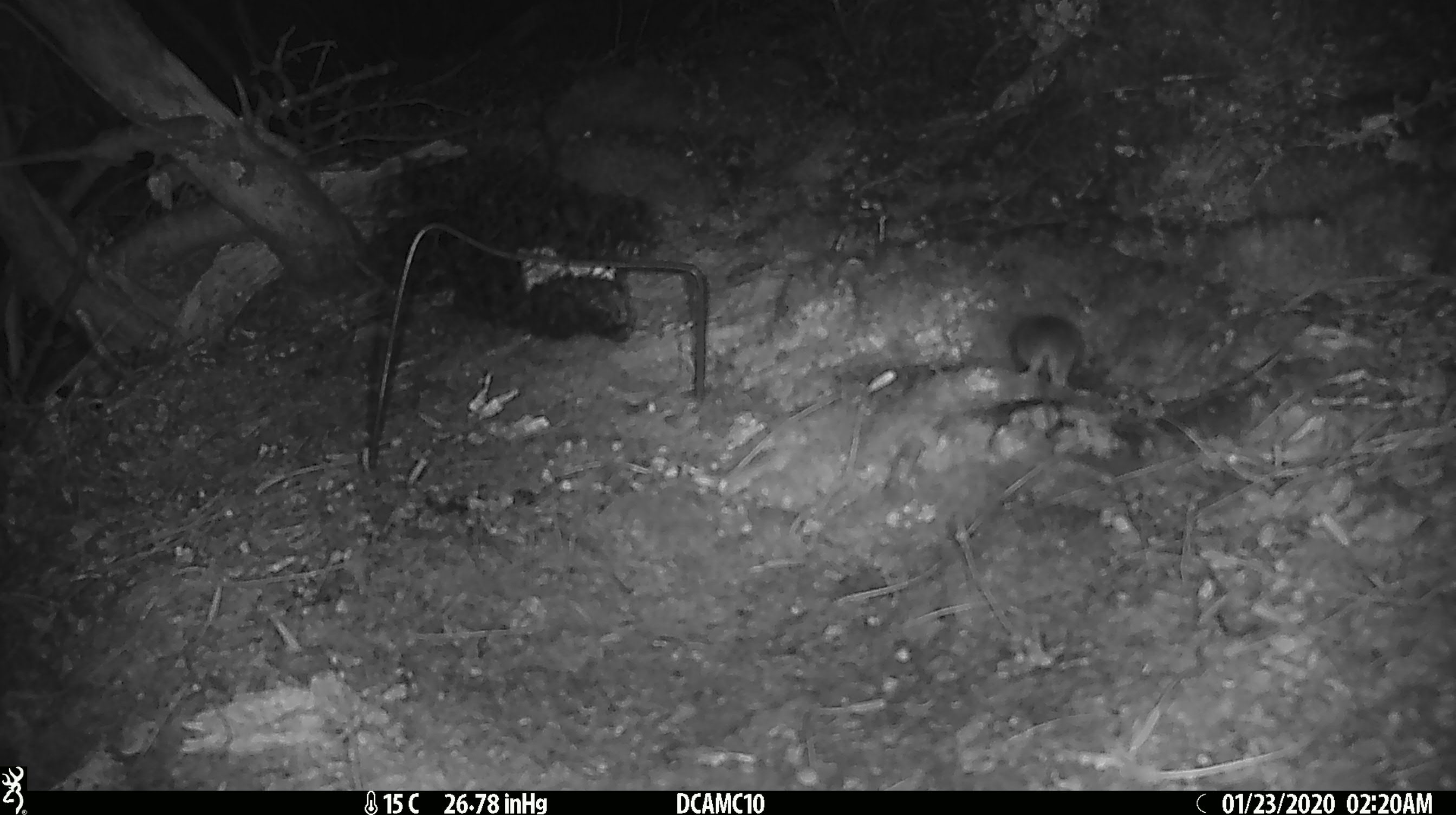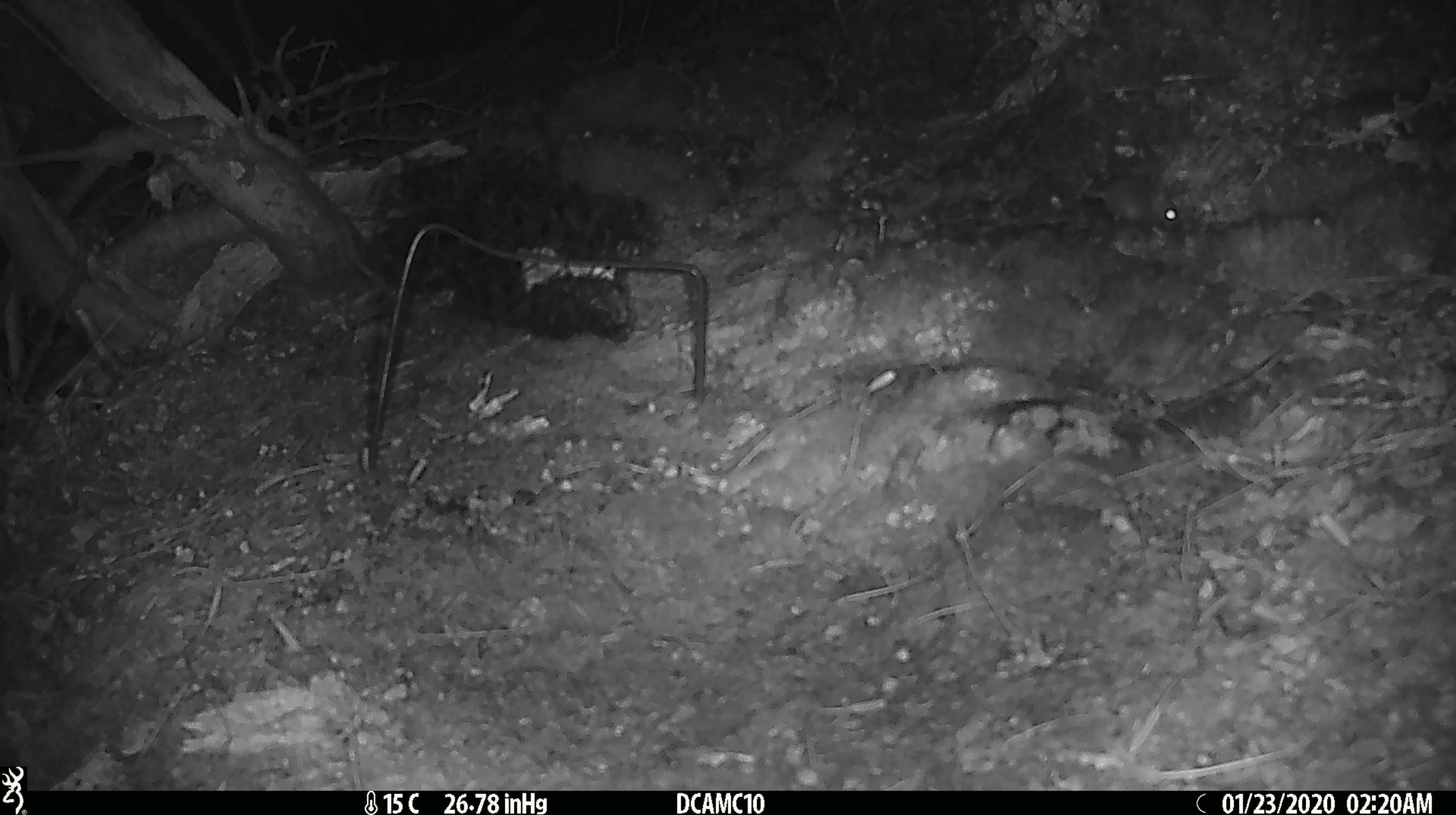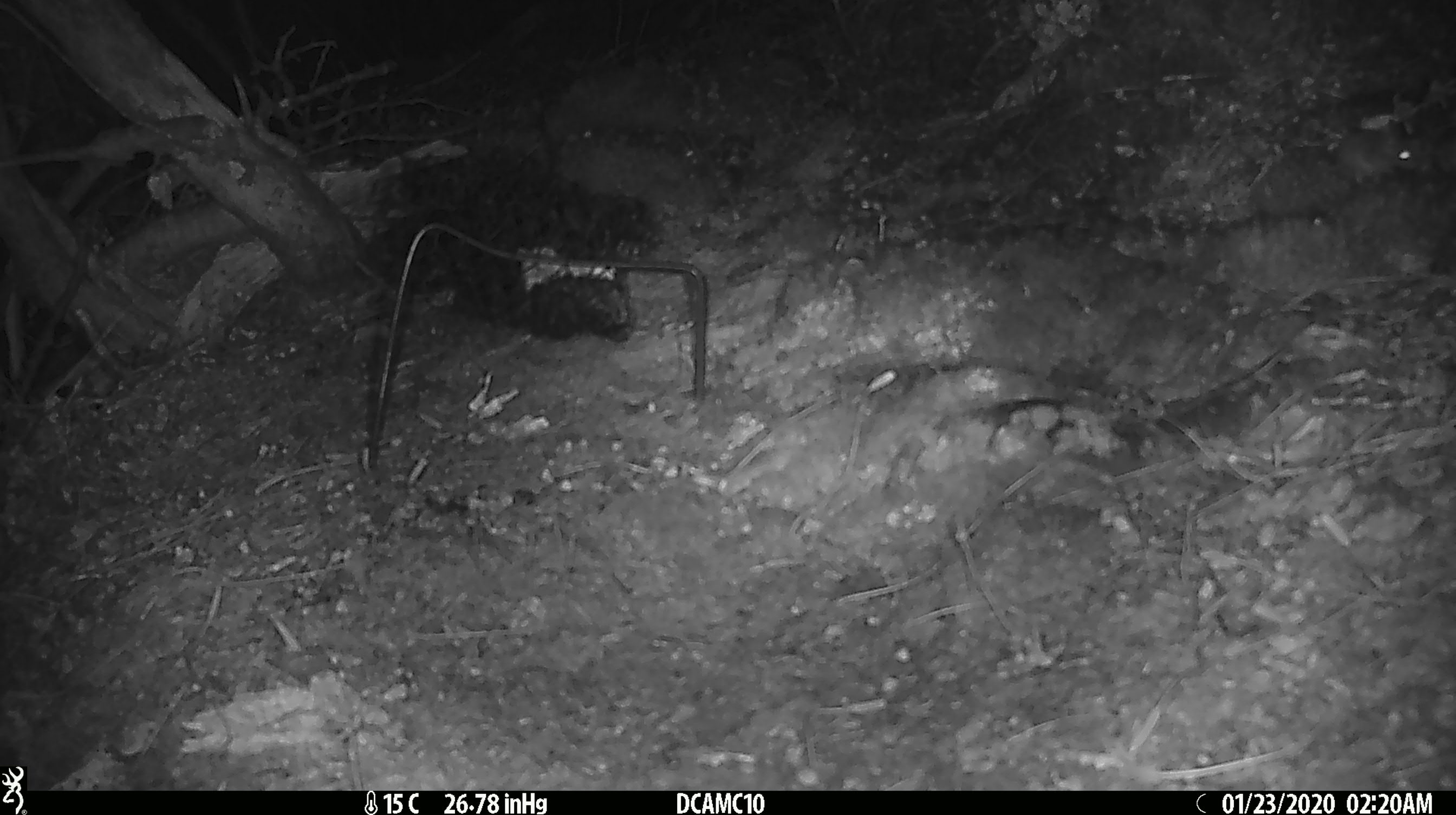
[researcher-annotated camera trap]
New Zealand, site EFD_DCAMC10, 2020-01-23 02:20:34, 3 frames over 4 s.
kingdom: Animalia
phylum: Chordata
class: Mammalia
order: Rodentia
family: Muridae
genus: Mus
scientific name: Mus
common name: mouse